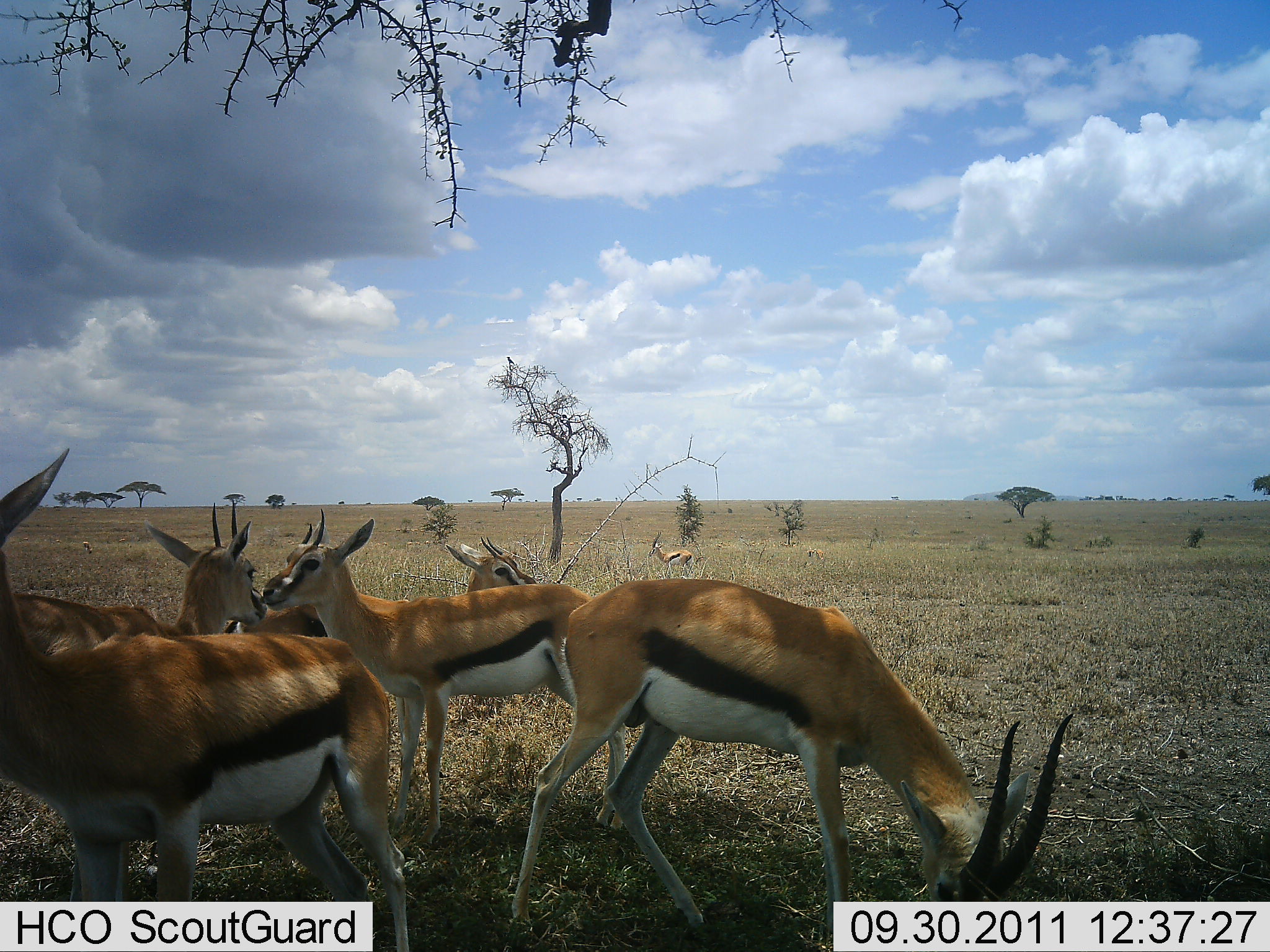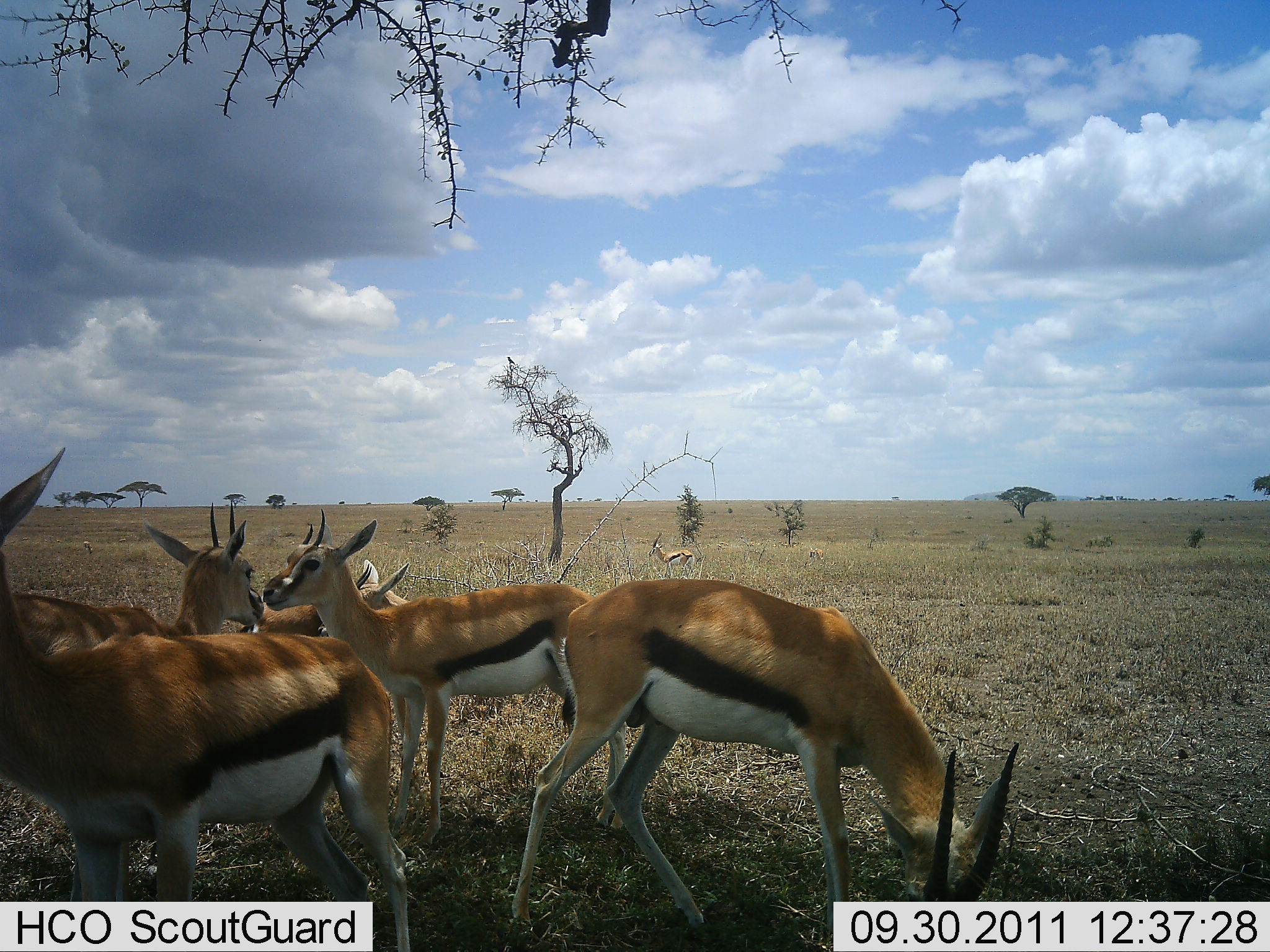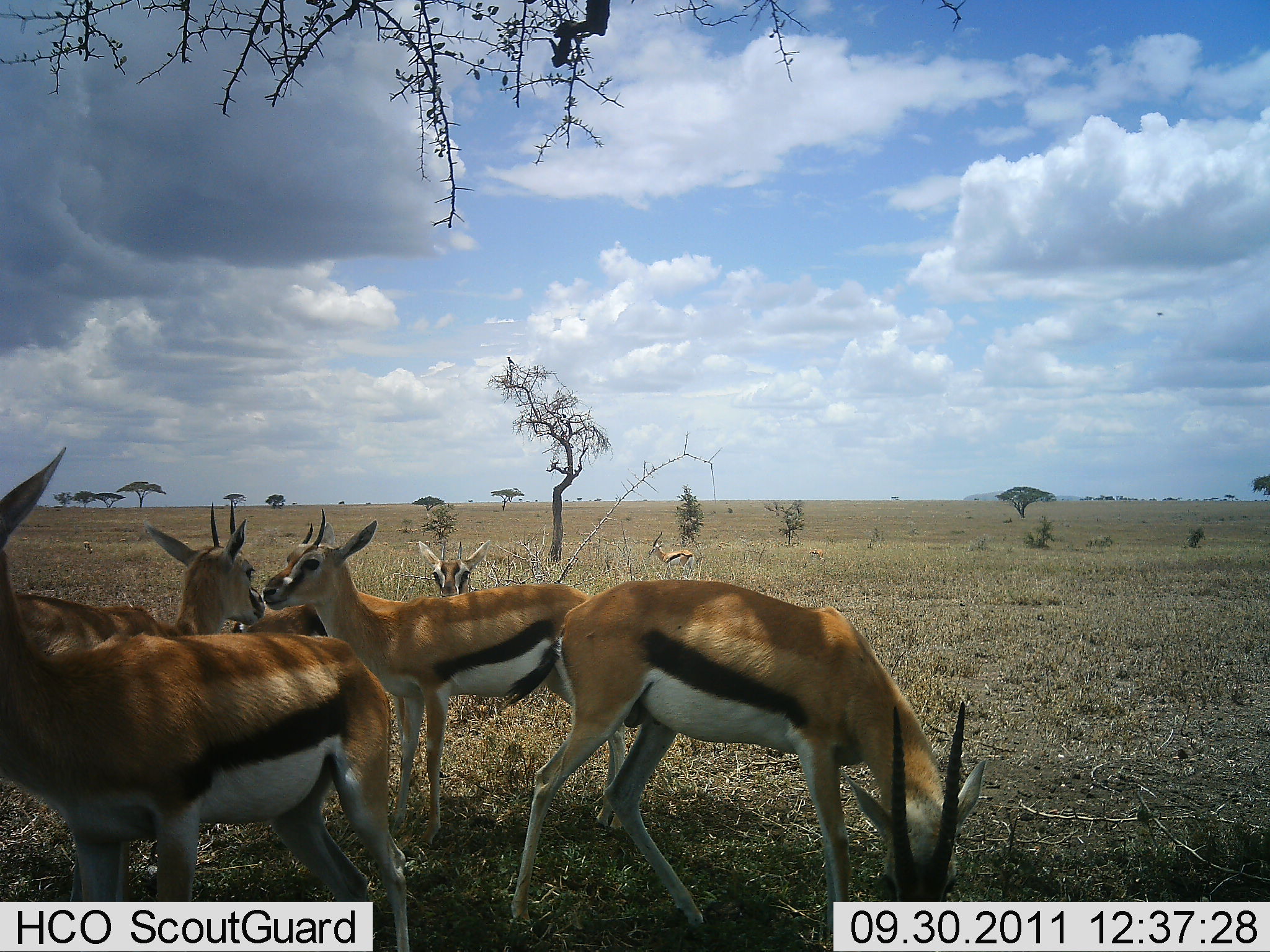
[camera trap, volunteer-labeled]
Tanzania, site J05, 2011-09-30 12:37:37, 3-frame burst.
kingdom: Animalia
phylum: Chordata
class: Mammalia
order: Artiodactyla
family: Bovidae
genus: Eudorcas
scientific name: Eudorcas thomsonii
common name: thomson's gazelle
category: gazellethomsons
Gazellethomsons (thomson's gazelle) (Eudorcas thomsonii), count 6. Behavior (volunteer vote fractions): standing 69%, resting 8%, moving 8%, interacting 31%. Young present (vote fraction): 8%. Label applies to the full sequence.